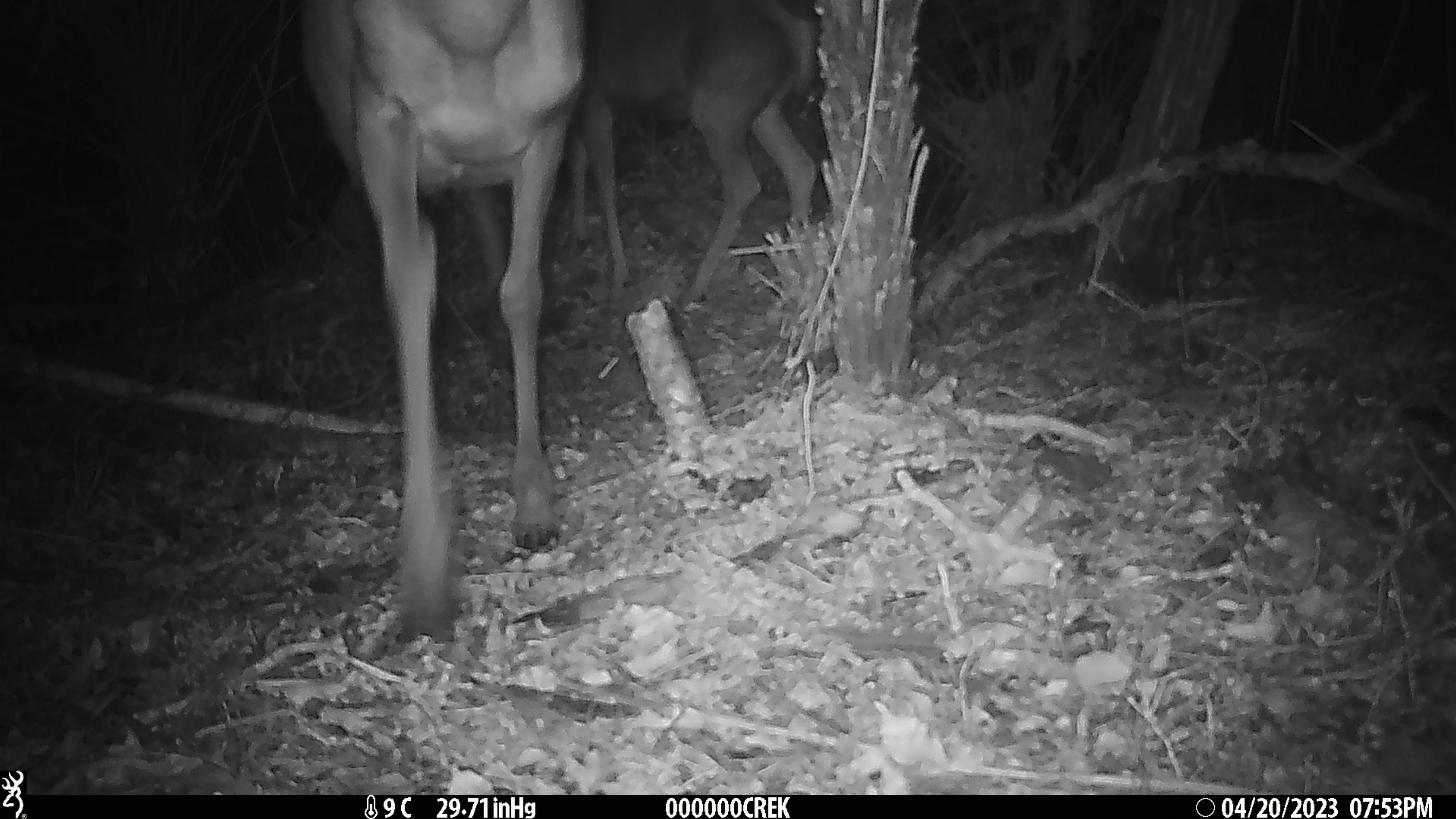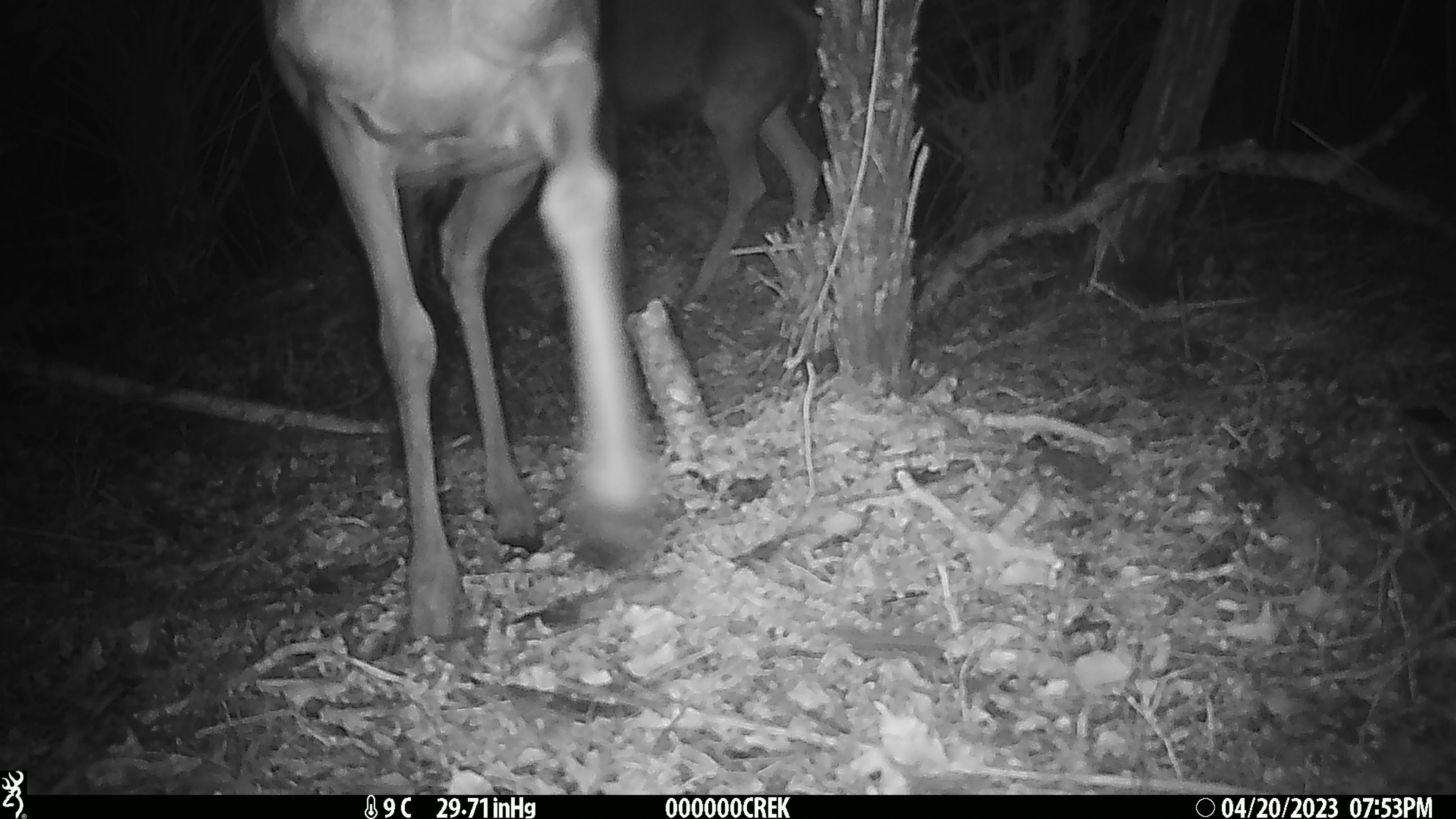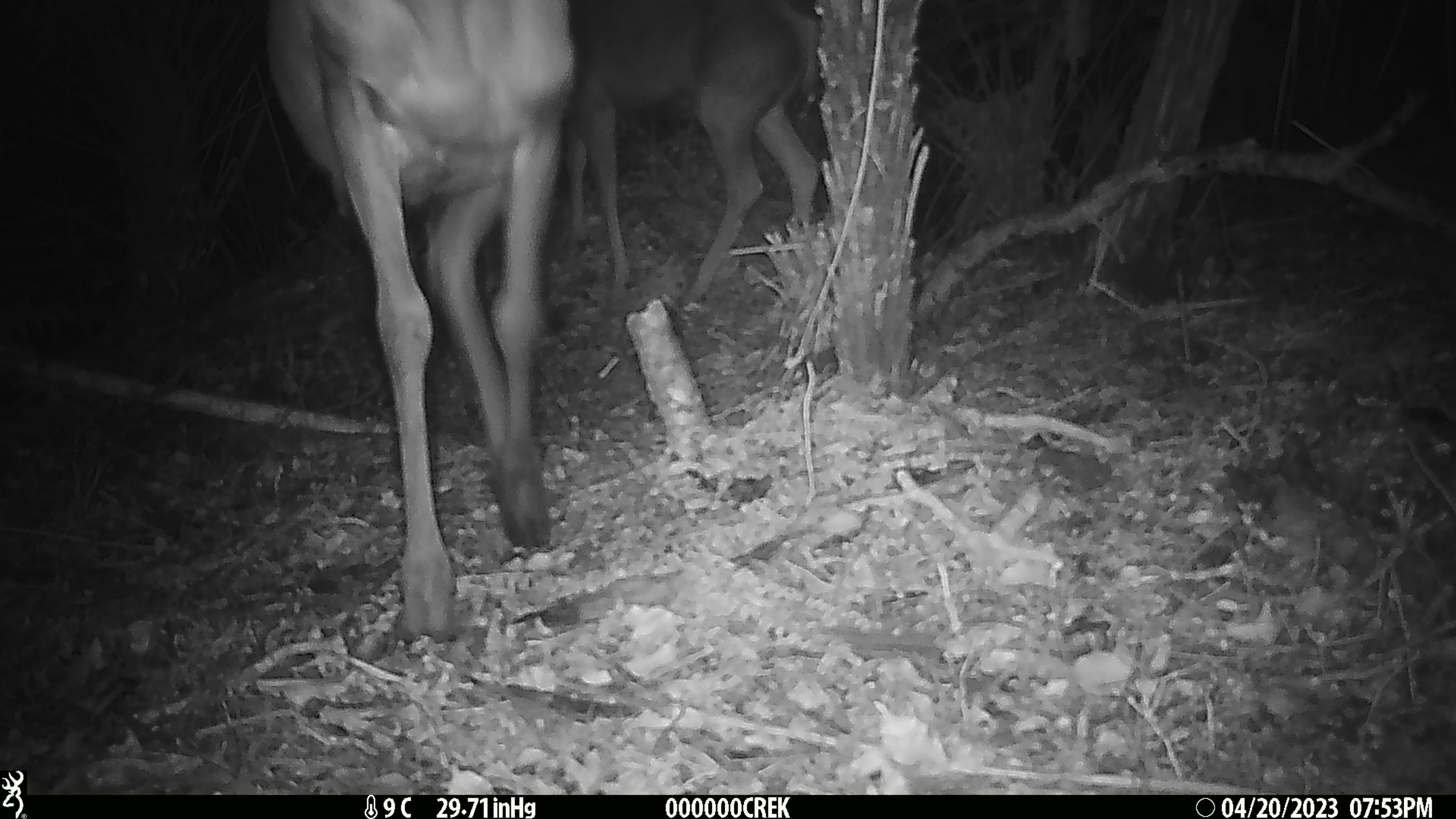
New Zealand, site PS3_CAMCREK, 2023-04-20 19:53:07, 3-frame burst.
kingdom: Animalia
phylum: Chordata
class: Mammalia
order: Artiodactyla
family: Cervidae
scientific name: Cervidae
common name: deer